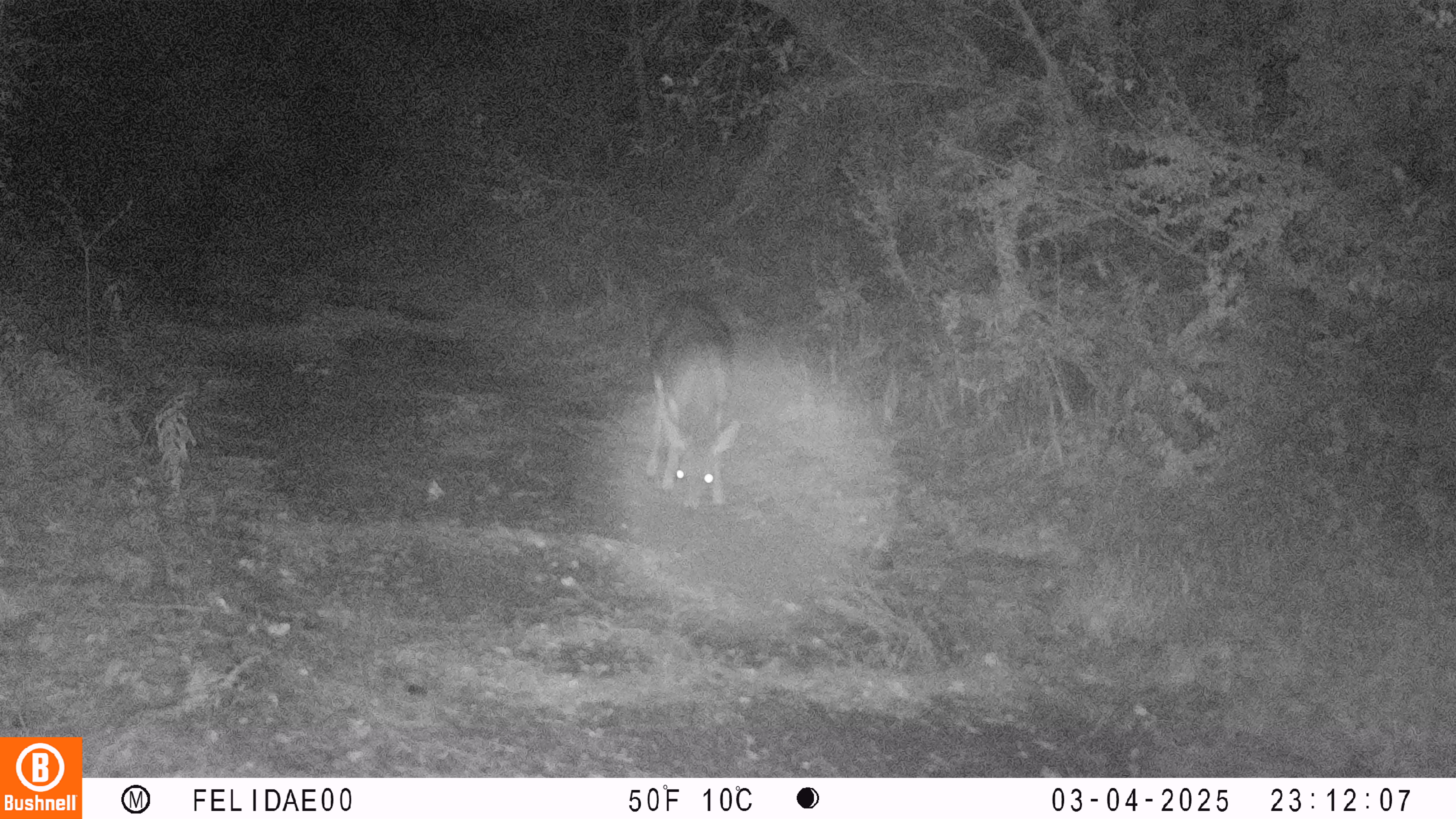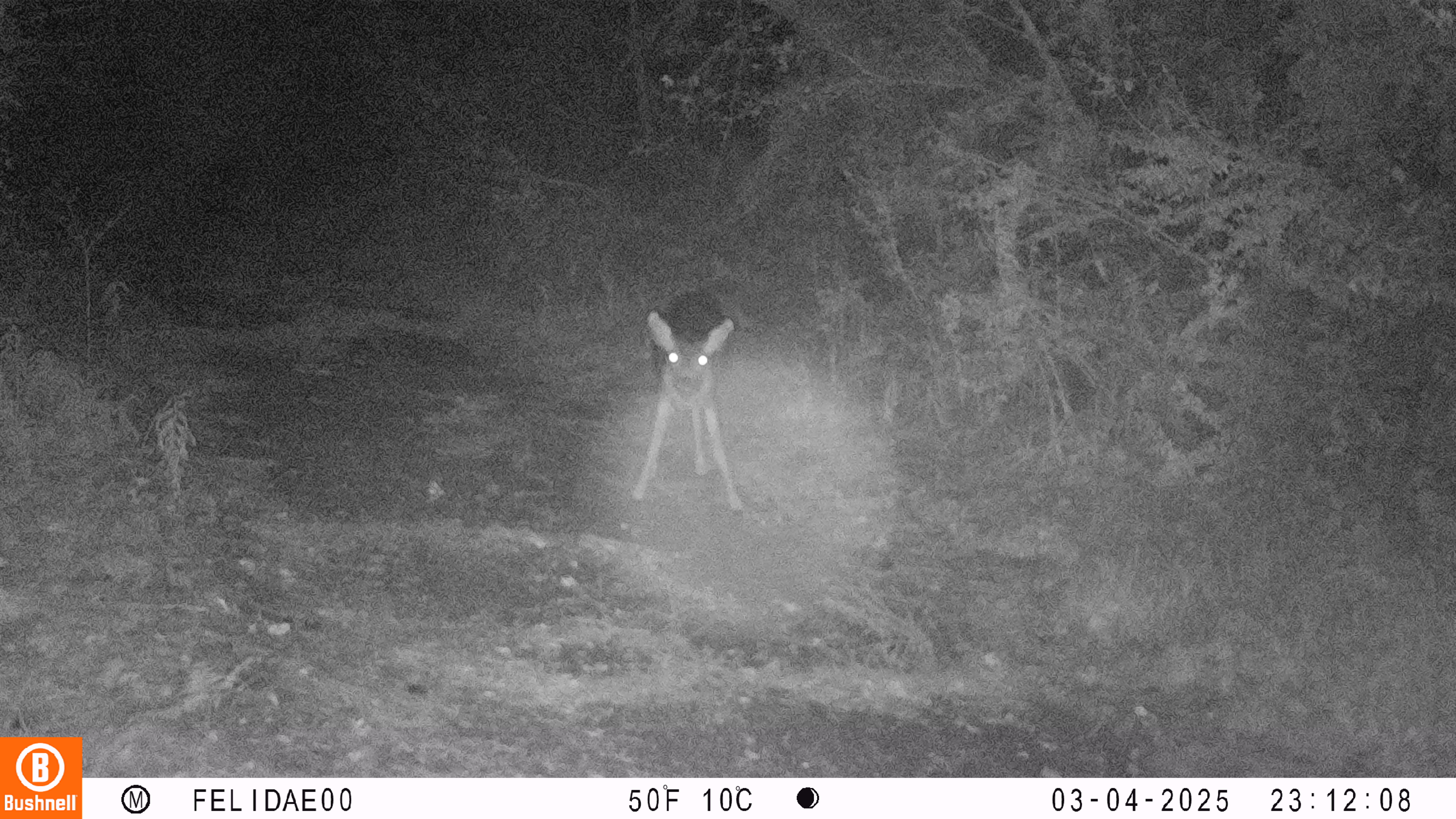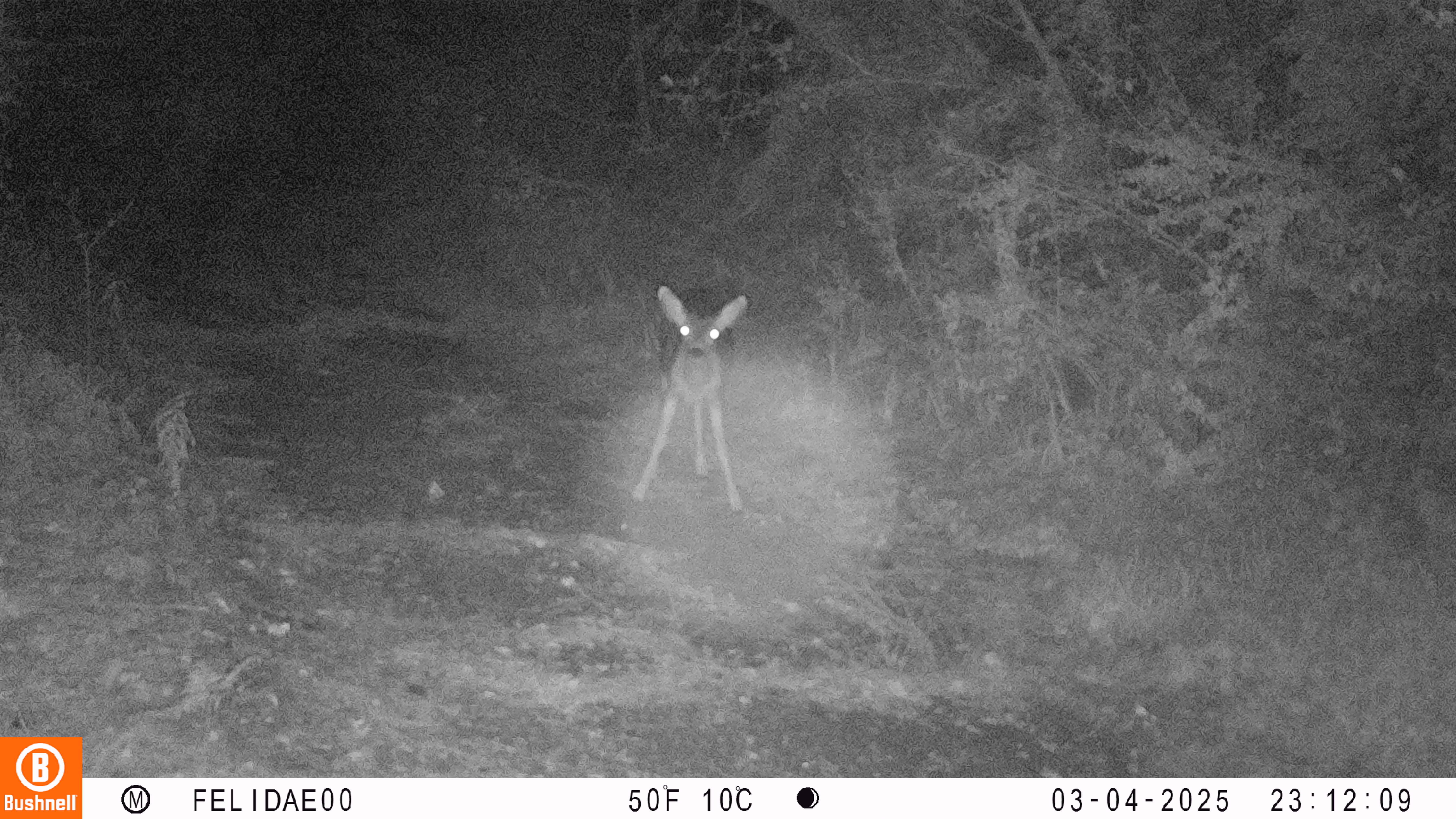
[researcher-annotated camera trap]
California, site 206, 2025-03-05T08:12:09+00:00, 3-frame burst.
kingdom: Animalia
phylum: Chordata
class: Mammalia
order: Artiodactyla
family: Cervidae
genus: Odocoileus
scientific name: Odocoileus hemionus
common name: mule deer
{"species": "mule deer (Odocoileus hemionus)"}